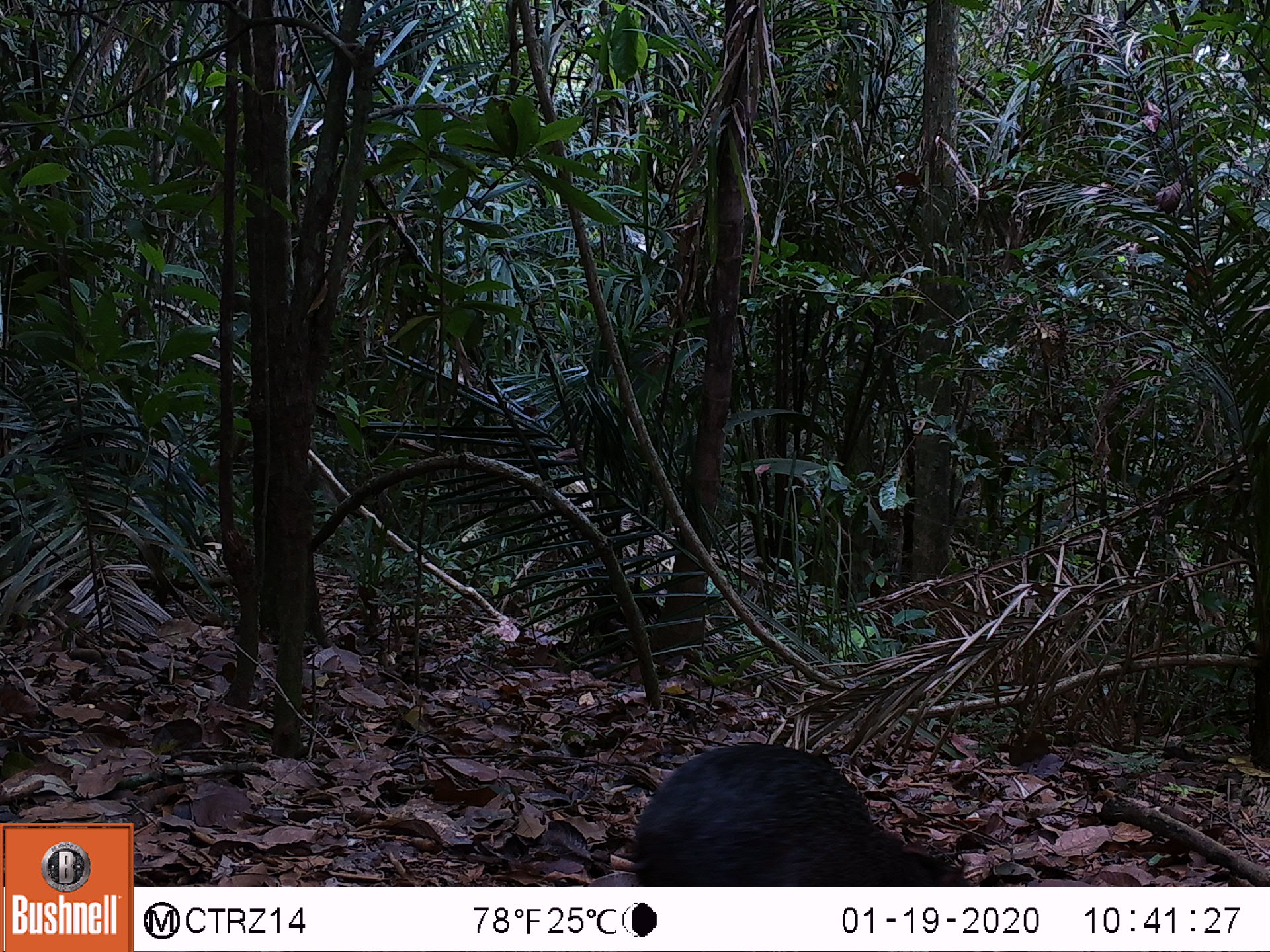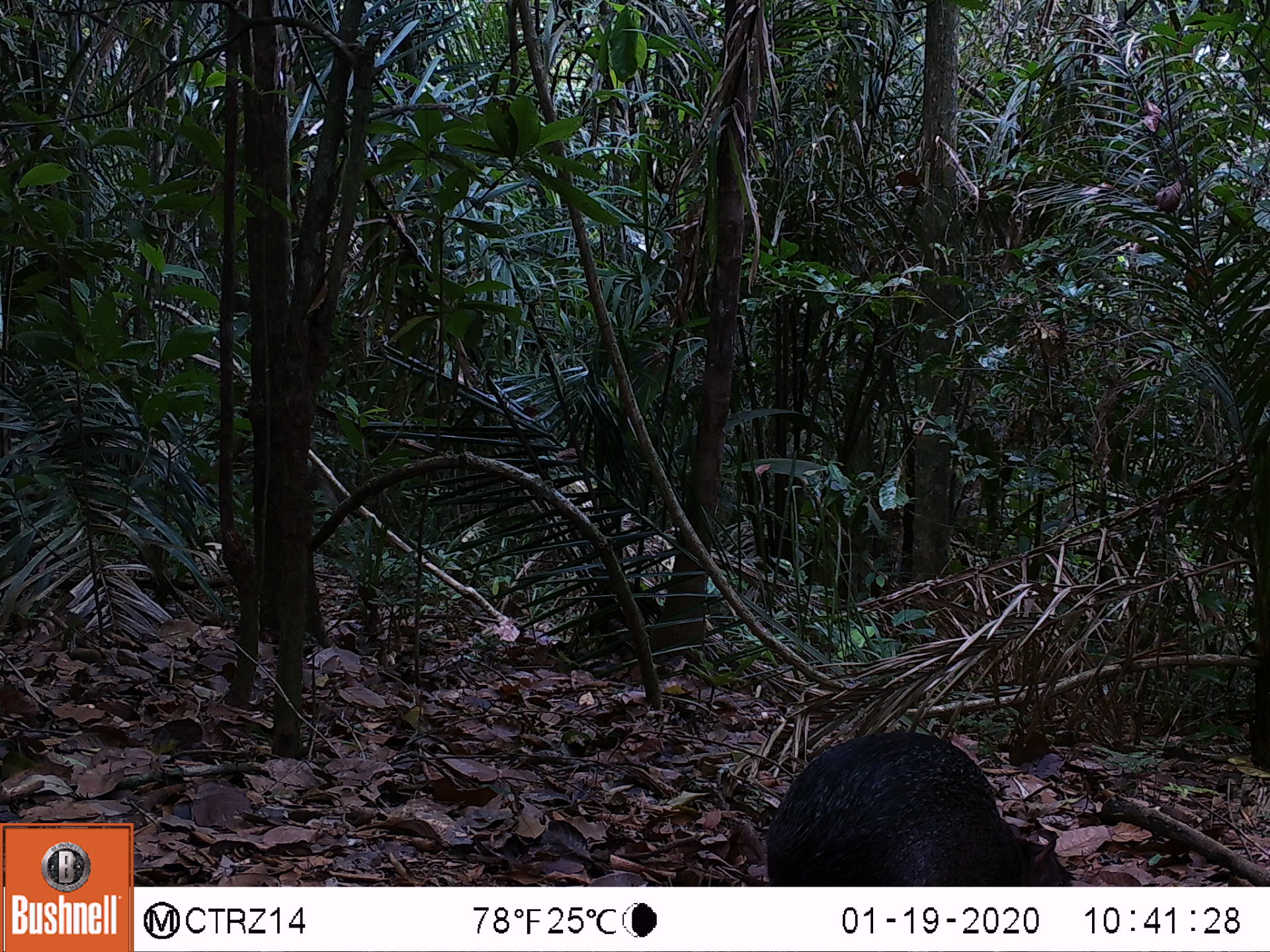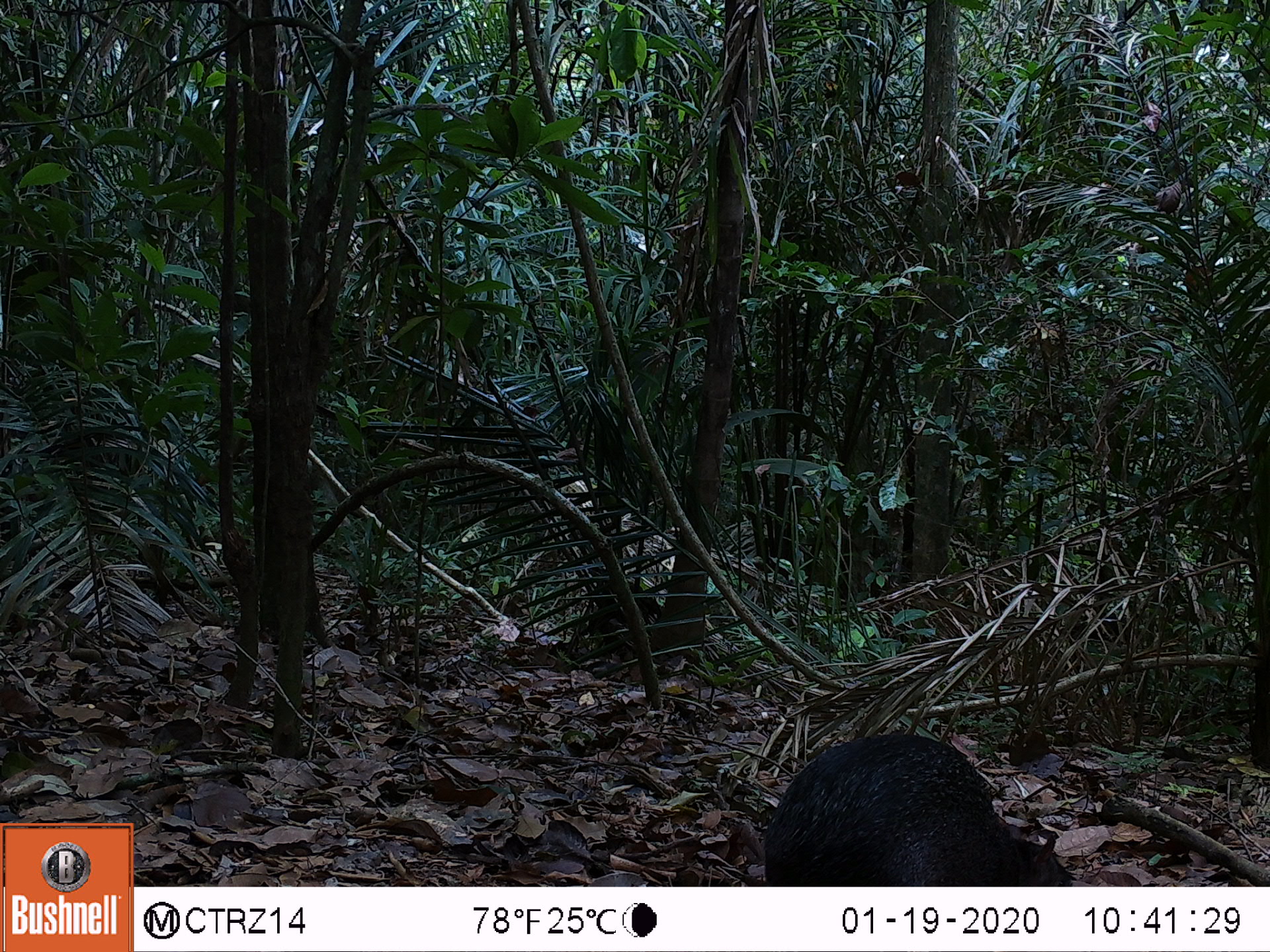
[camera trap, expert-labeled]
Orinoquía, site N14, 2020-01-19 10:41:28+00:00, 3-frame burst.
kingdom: Animalia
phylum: Chordata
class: Mammalia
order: Rodentia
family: Dasyproctidae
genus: Dasyprocta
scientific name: Dasyprocta fuliginosa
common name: black agouti